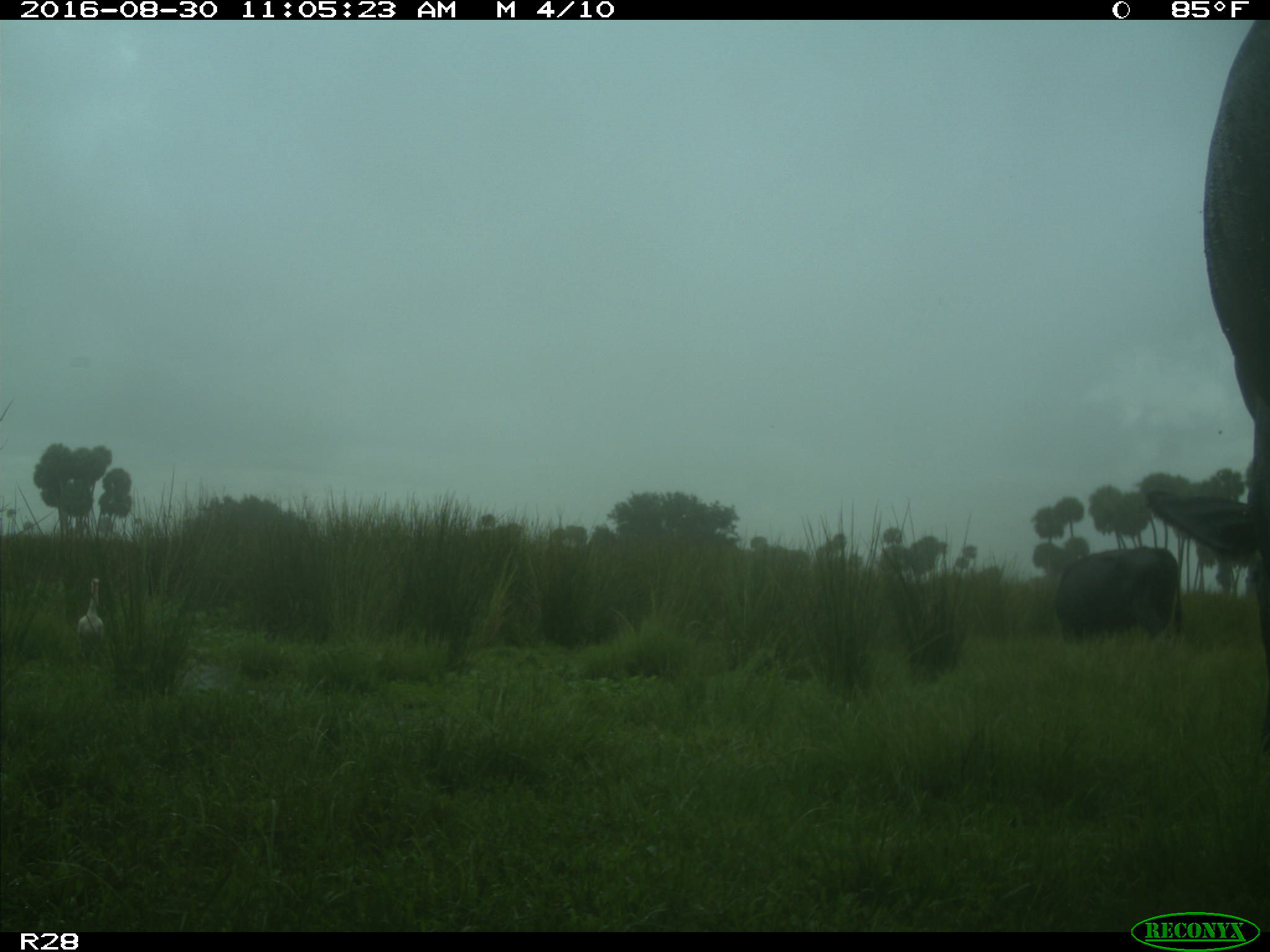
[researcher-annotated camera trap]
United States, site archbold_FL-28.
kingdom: Animalia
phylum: Chordata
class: Mammalia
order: Artiodactyla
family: Bovidae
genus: Bos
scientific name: Bos taurus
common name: domestic cow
Bos taurus (domestic cow).